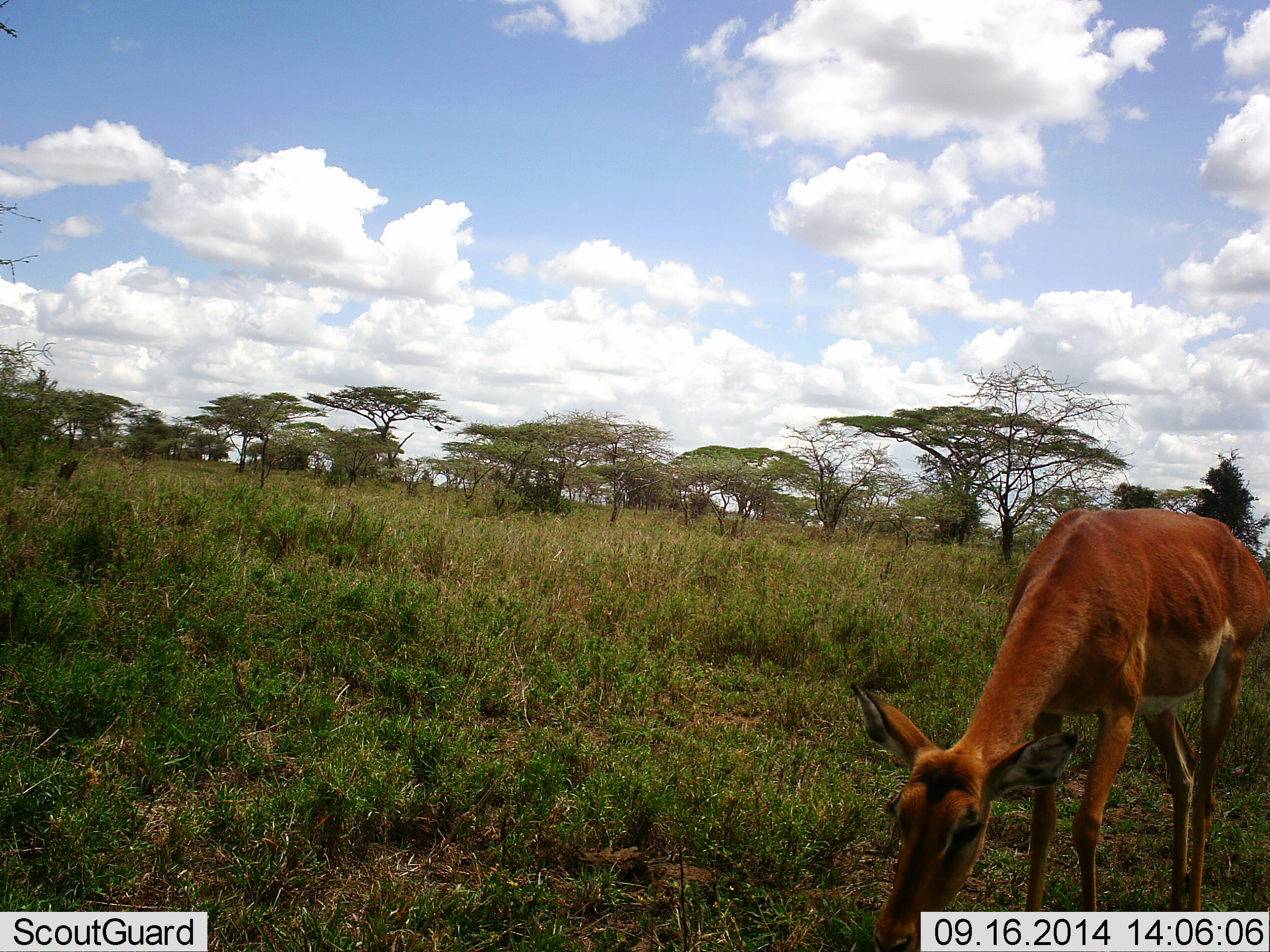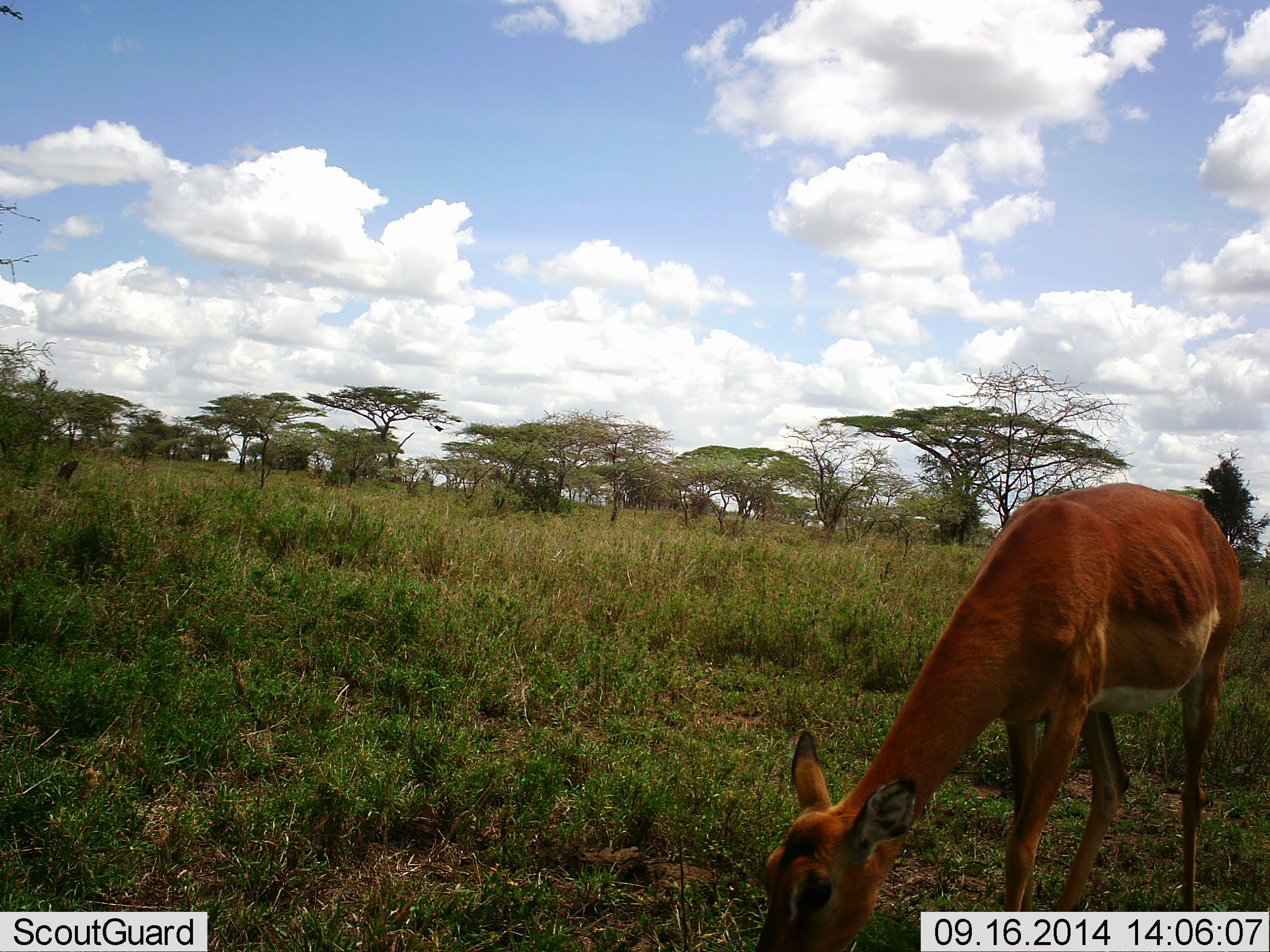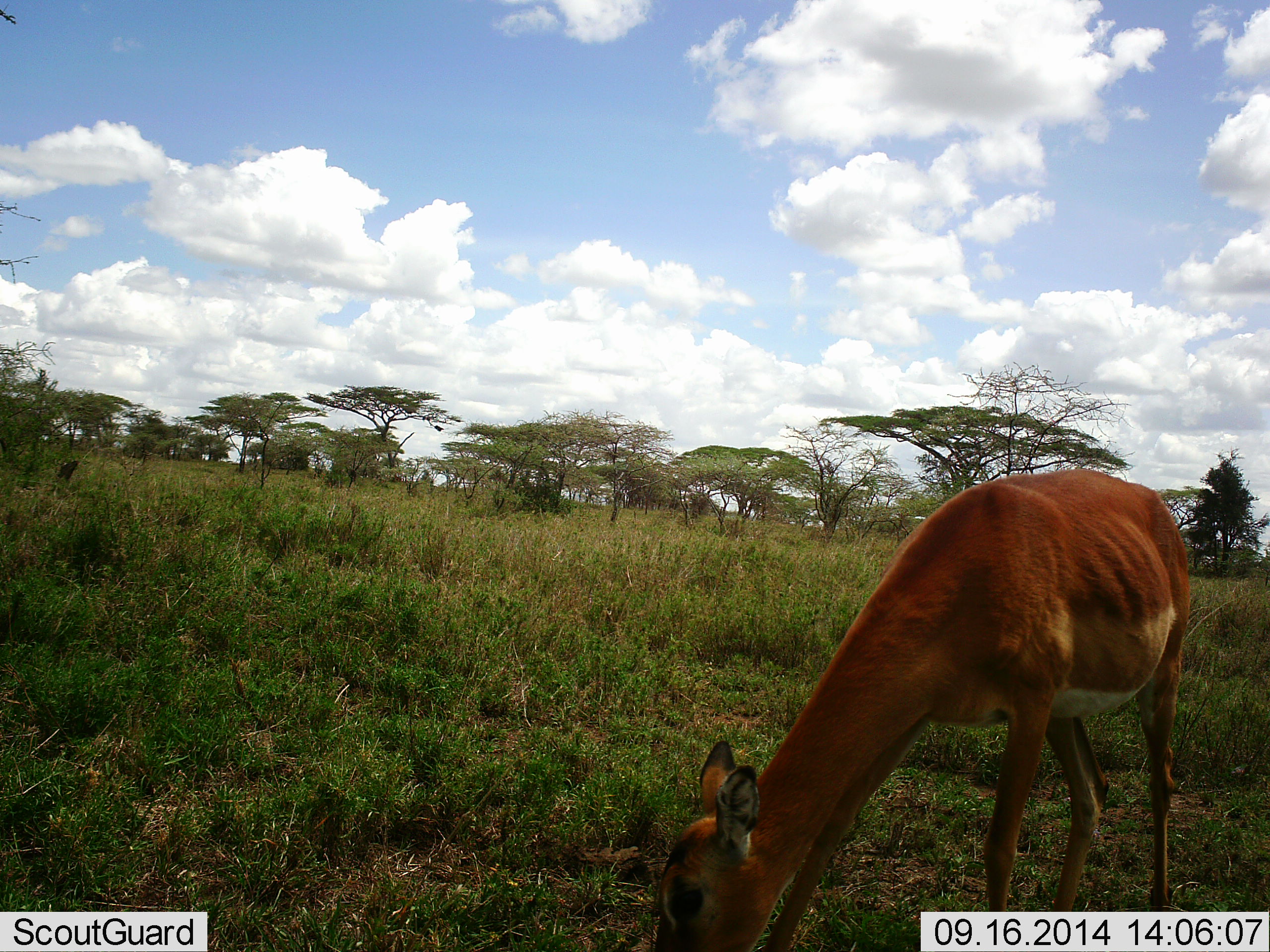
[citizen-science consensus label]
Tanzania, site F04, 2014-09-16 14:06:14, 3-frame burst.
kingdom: Animalia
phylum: Chordata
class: Mammalia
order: Artiodactyla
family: Bovidae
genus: Aepyceros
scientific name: Aepyceros melampus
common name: impala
Impala (Aepyceros melampus), count 1. Behavior (volunteer vote fractions): standing 10%, resting 0%, moving 0%, interacting 0%. Young present (vote fraction): 0%. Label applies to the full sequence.